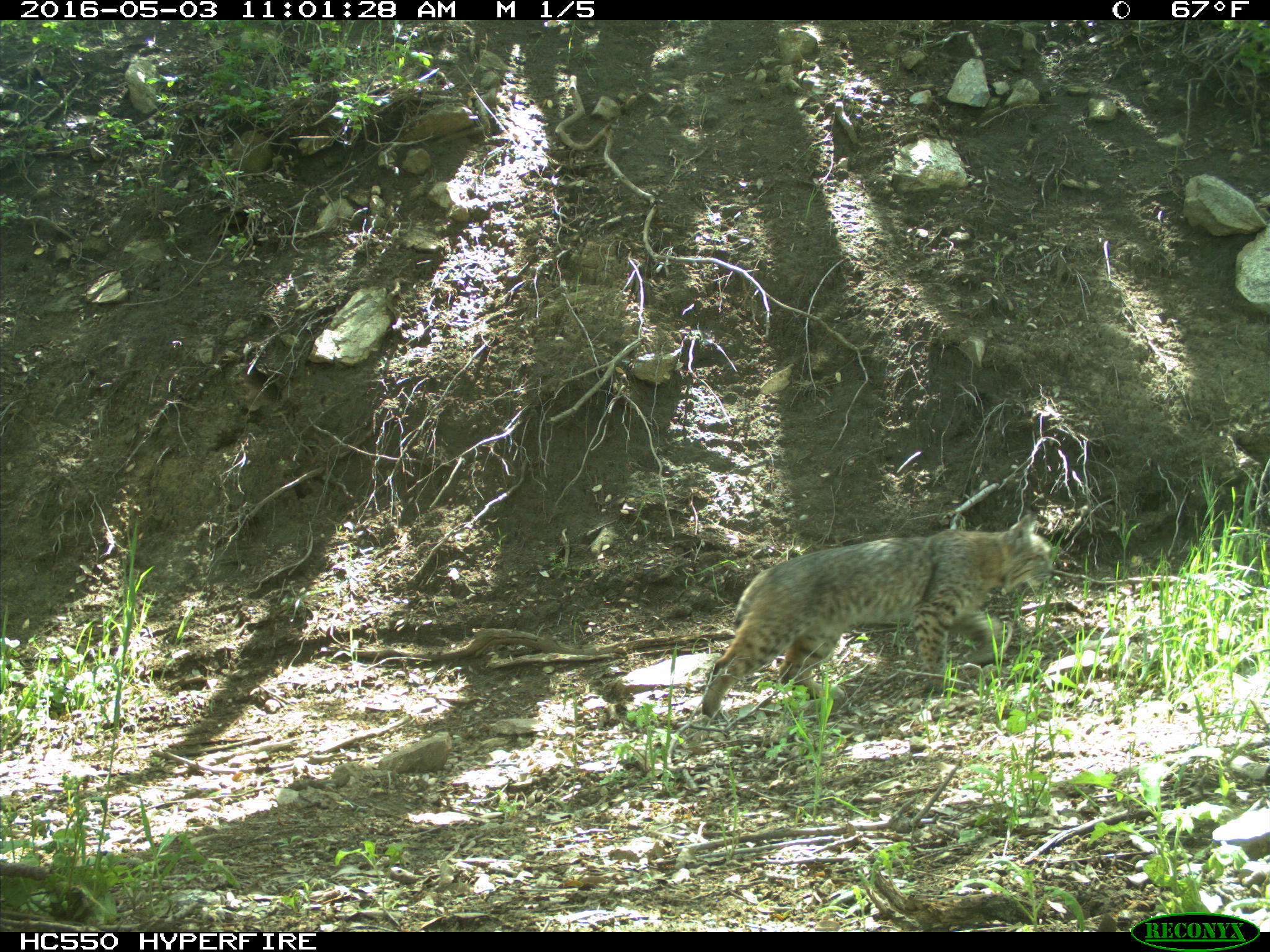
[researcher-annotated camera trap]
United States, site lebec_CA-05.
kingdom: Animalia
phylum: Chordata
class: Mammalia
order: Carnivora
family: Felidae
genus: Lynx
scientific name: Lynx rufus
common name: bobcat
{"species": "Lynx rufus (bobcat)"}